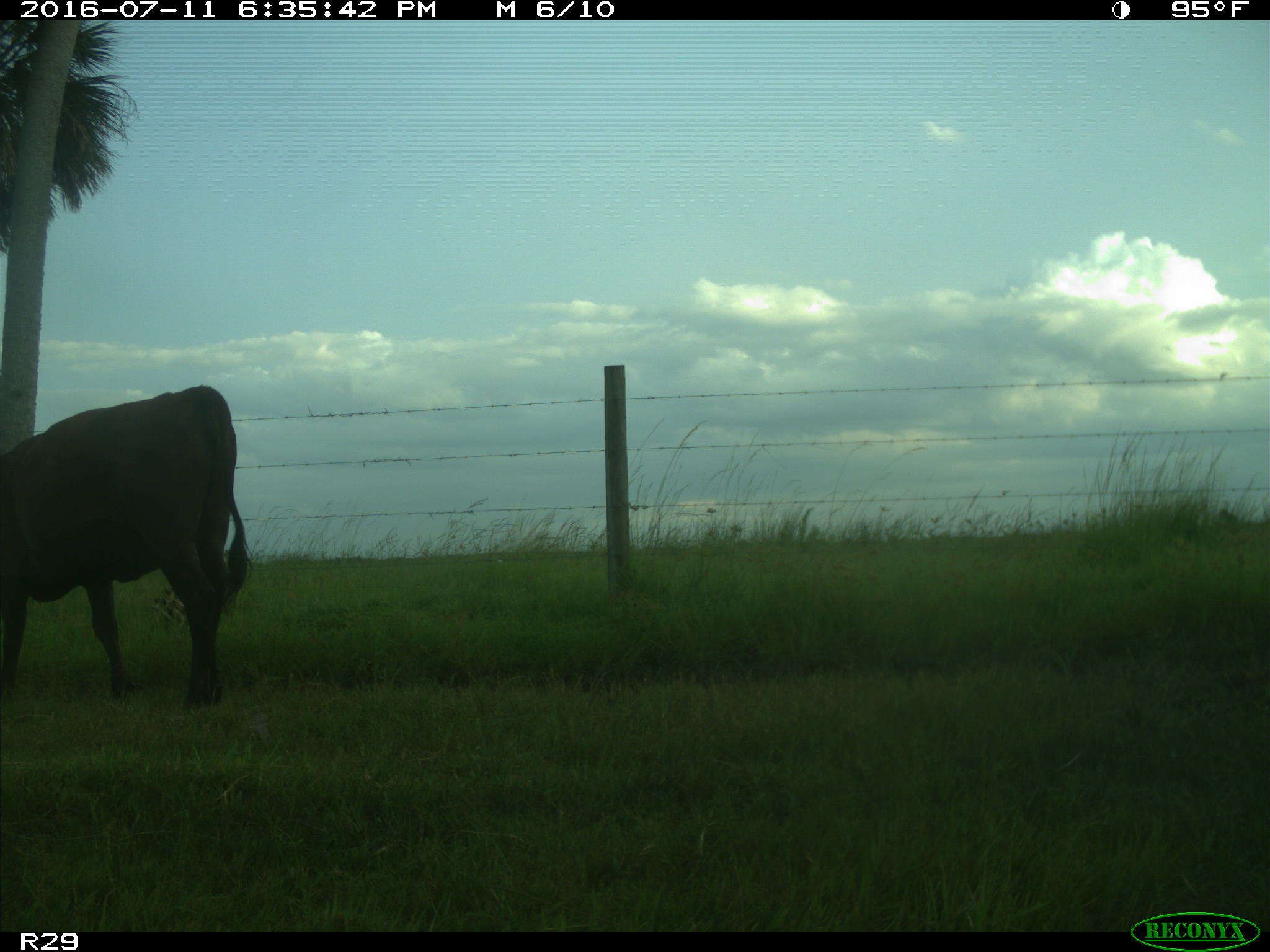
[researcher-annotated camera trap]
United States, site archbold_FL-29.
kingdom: Animalia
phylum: Chordata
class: Mammalia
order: Artiodactyla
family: Bovidae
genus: Bos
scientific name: Bos taurus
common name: domestic cow